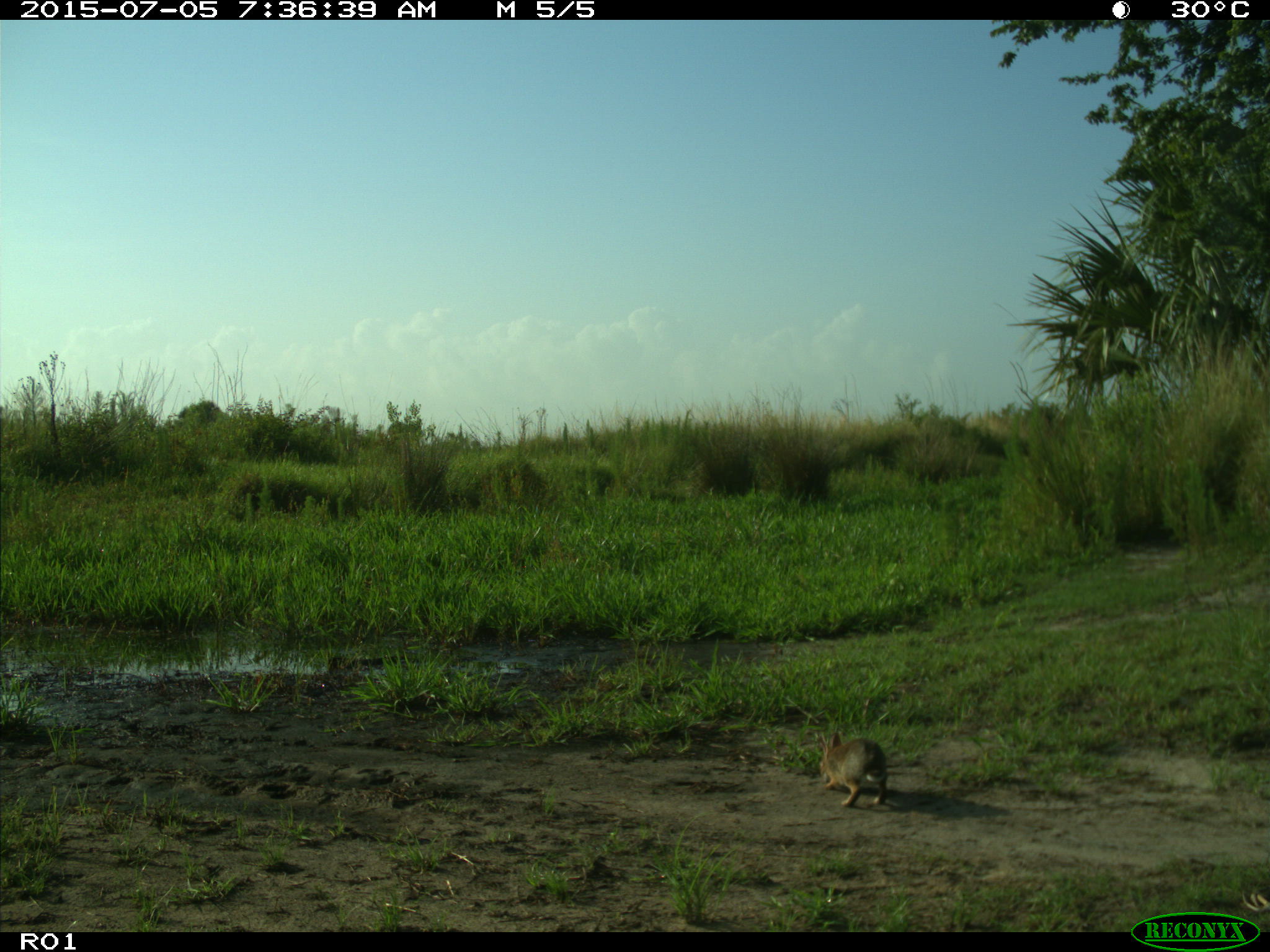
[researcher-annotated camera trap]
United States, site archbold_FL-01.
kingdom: Animalia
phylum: Chordata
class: Mammalia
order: Lagomorpha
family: Leporidae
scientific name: Leporidae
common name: rabbits and hares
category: unidentified rabbit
Unidentified rabbit (rabbits and hares) (Leporidae).